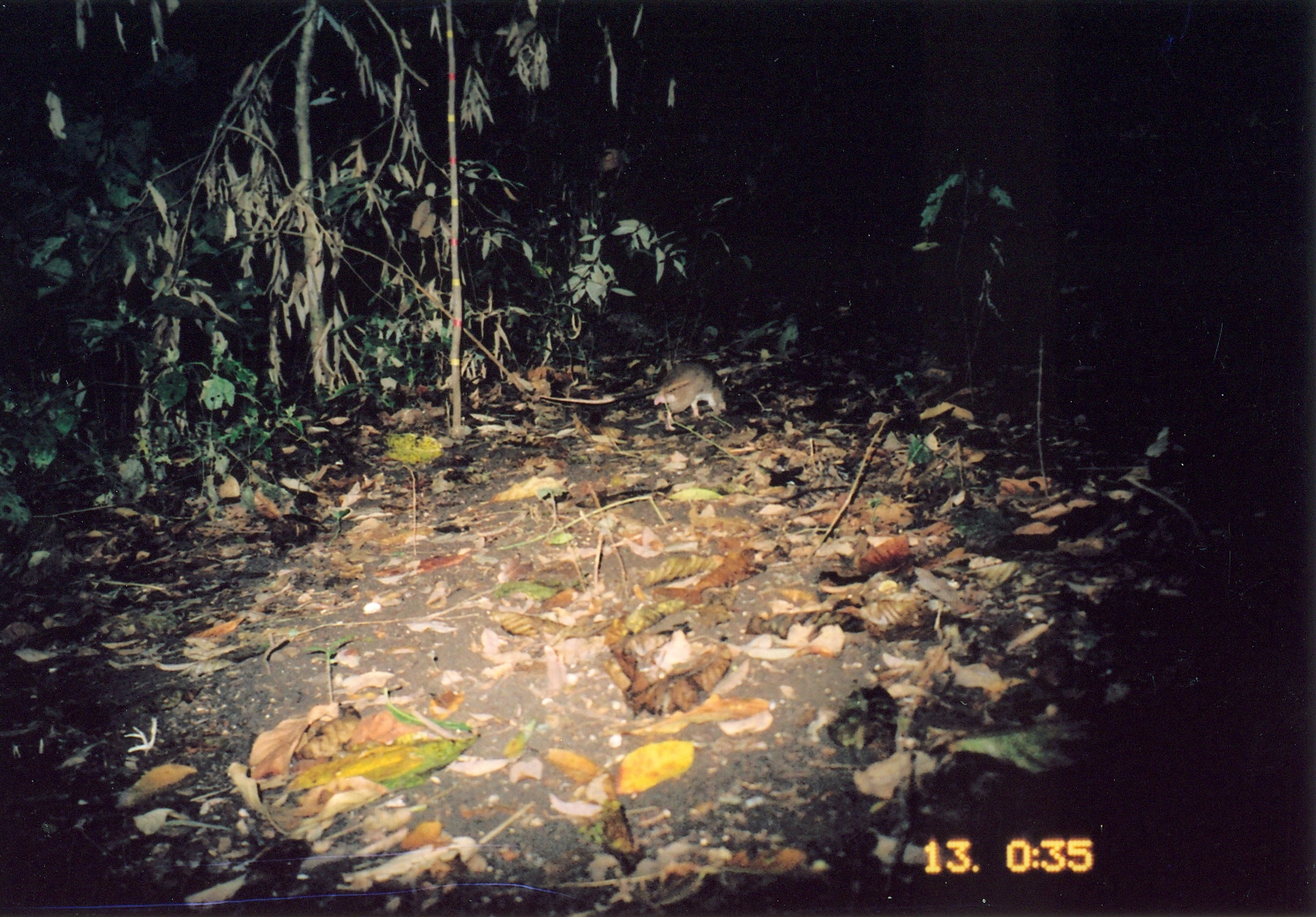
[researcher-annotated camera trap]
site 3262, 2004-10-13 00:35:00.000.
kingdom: Animalia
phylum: Chordata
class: Mammalia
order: Rodentia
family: Nesomyidae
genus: Cricetomys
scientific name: Cricetomys gambianus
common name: african giant pouched rat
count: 1